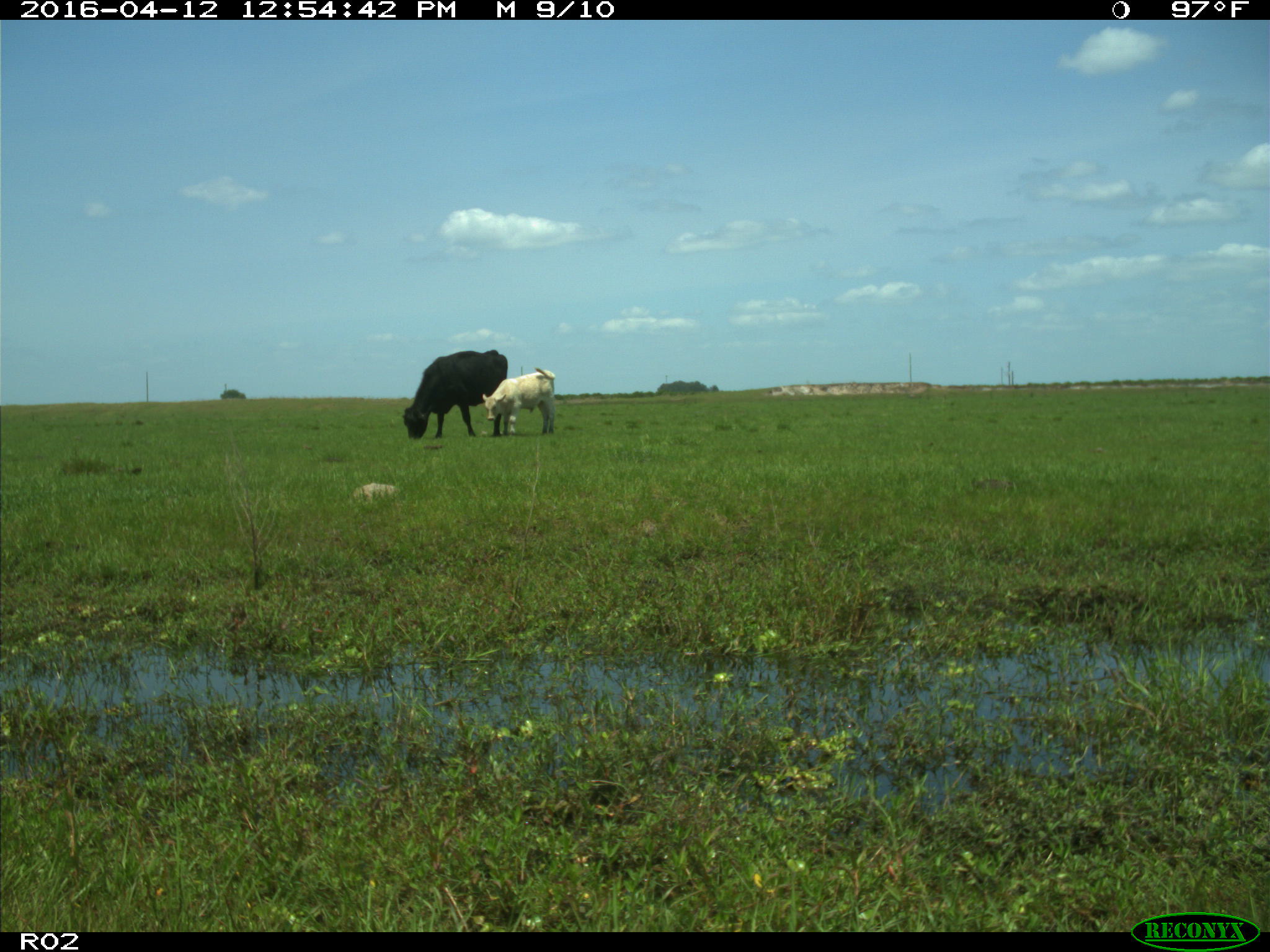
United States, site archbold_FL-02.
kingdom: Animalia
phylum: Chordata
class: Mammalia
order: Artiodactyla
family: Bovidae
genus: Bos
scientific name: Bos taurus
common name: domestic cow